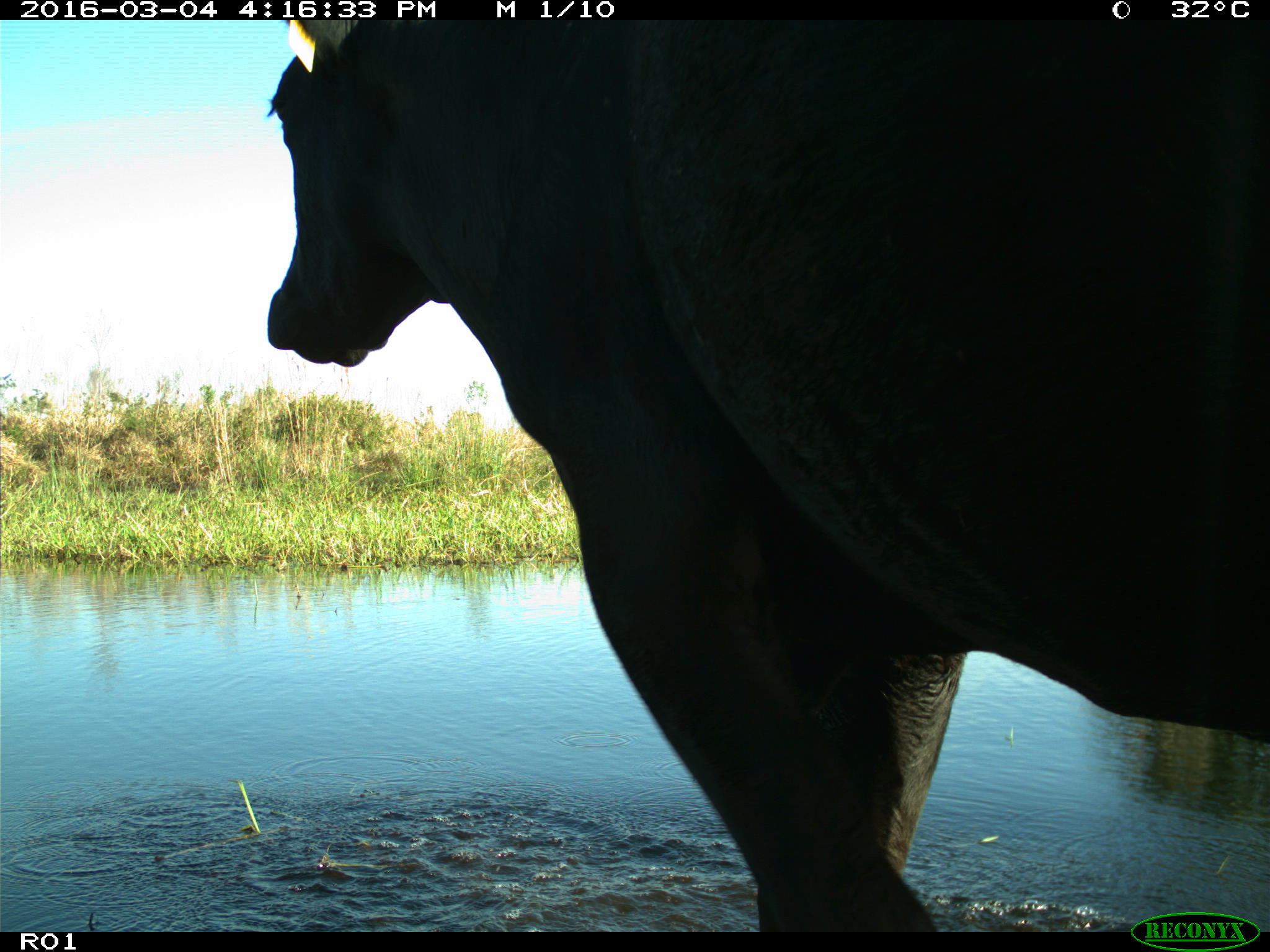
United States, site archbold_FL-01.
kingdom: Animalia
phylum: Chordata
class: Mammalia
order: Artiodactyla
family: Bovidae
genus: Bos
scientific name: Bos taurus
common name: domestic cow